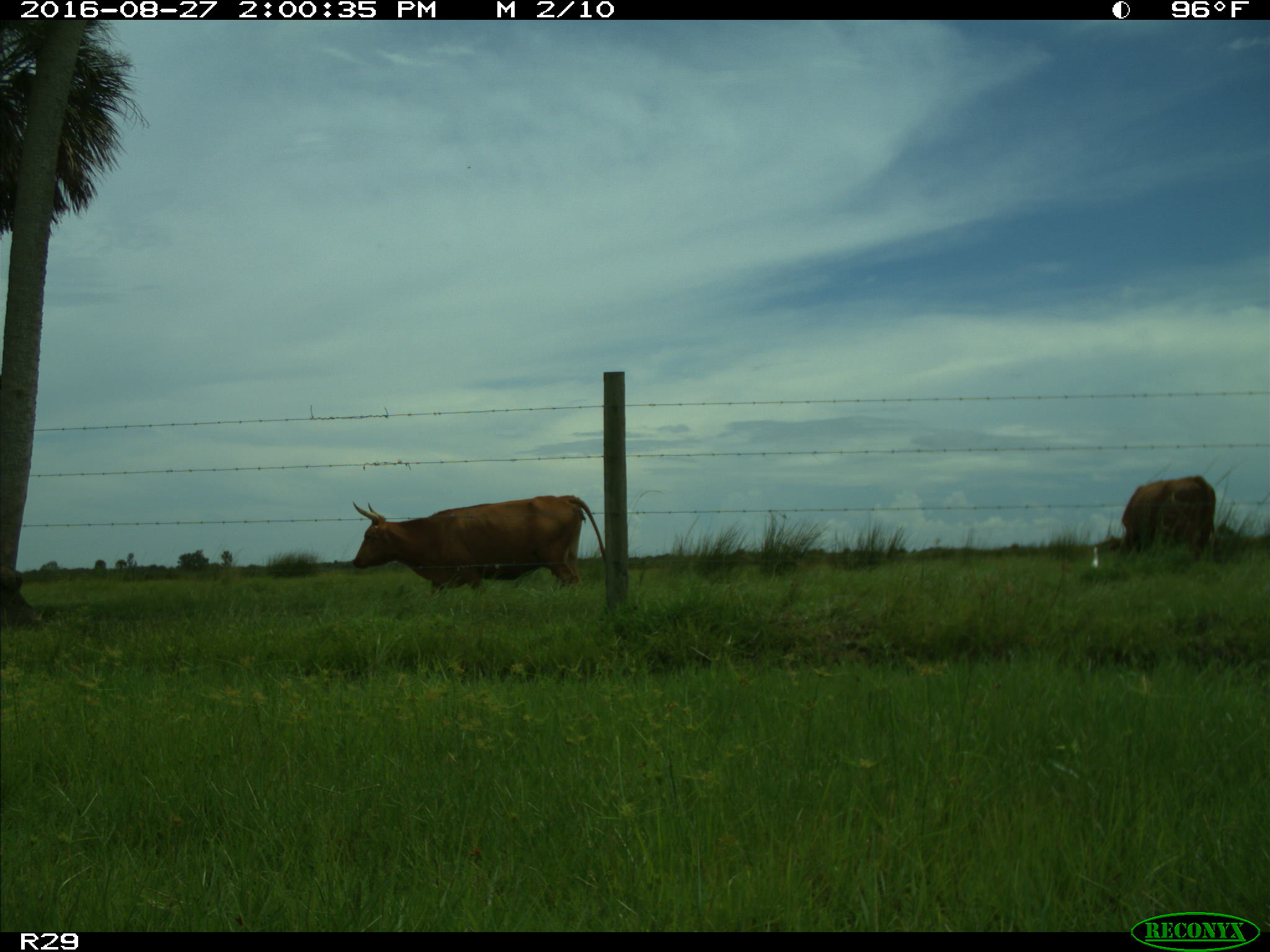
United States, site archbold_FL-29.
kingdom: Animalia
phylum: Chordata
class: Mammalia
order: Artiodactyla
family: Bovidae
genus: Bos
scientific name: Bos taurus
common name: domestic cow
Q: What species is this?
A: Bos taurus (domestic cow).